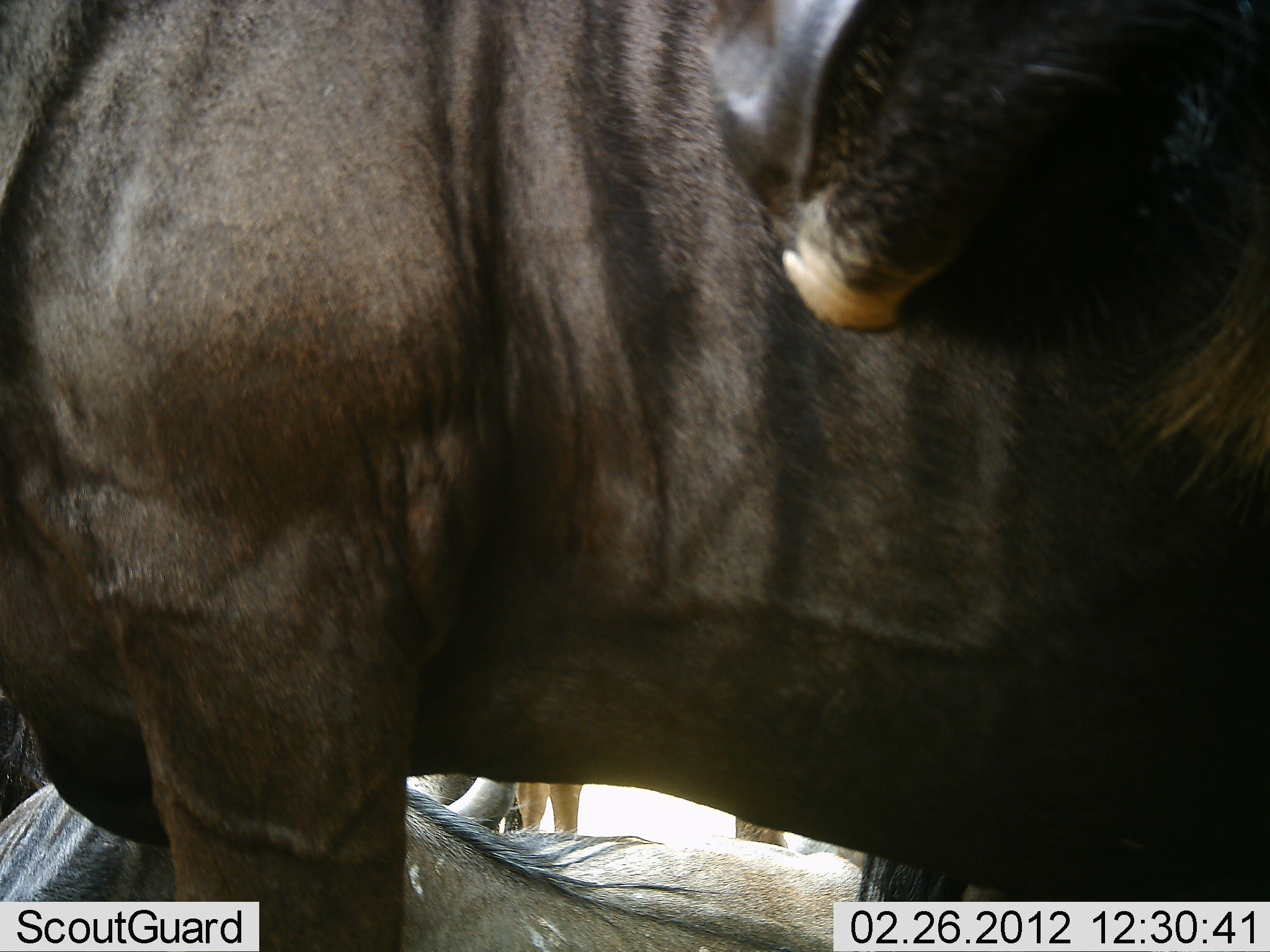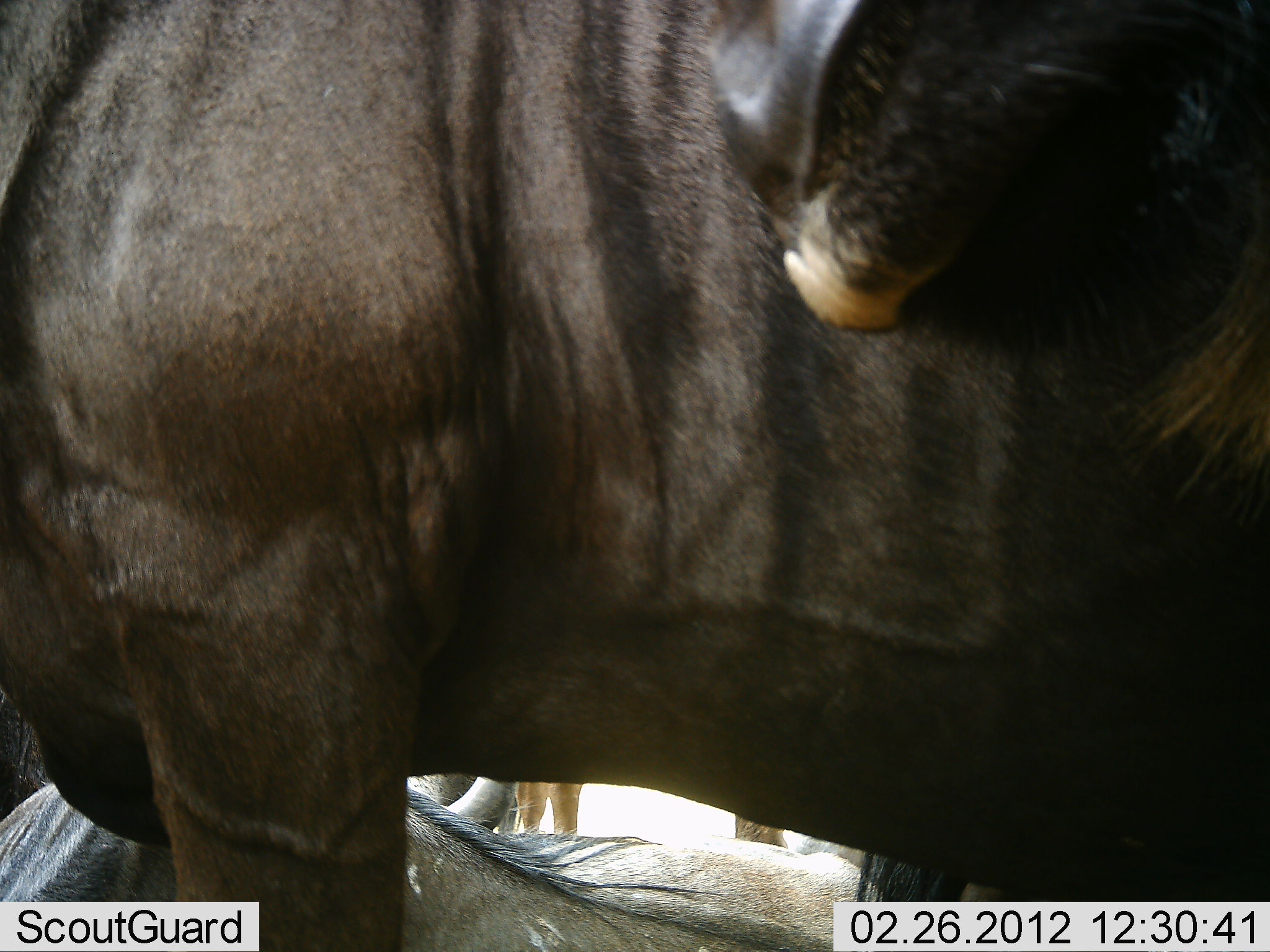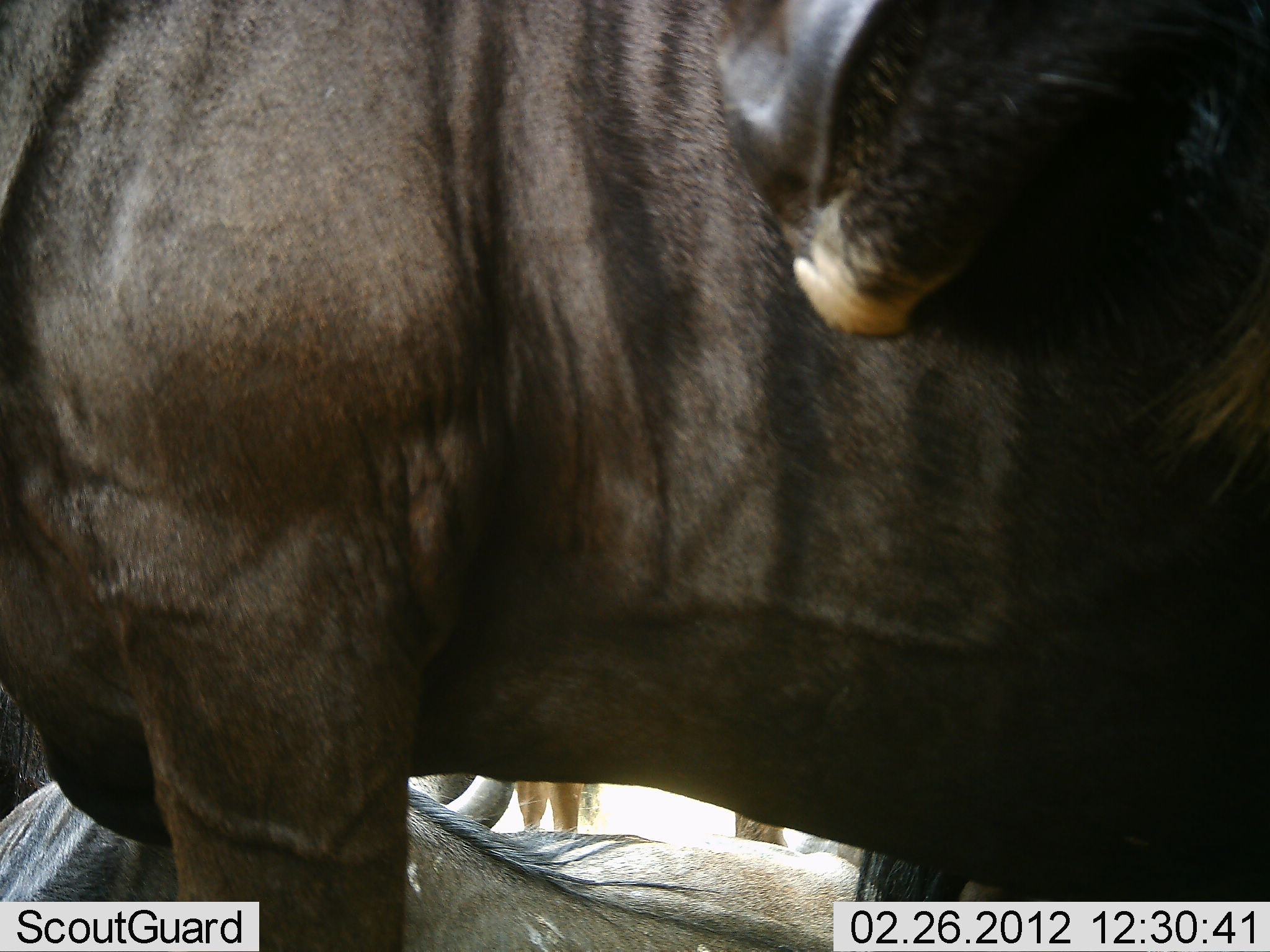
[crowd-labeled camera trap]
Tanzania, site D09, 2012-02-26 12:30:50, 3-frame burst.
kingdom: Animalia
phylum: Chordata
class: Mammalia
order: Artiodactyla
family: Bovidae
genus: Connochaetes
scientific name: Connochaetes taurinus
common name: blue wildebeest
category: wildebeest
Wildebeest (blue wildebeest) (Connochaetes taurinus), count 3. Behavior (volunteer vote fractions): standing 82%, resting 64%, moving 0%, interacting 0%. Young present (vote fraction): 0%. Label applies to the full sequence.